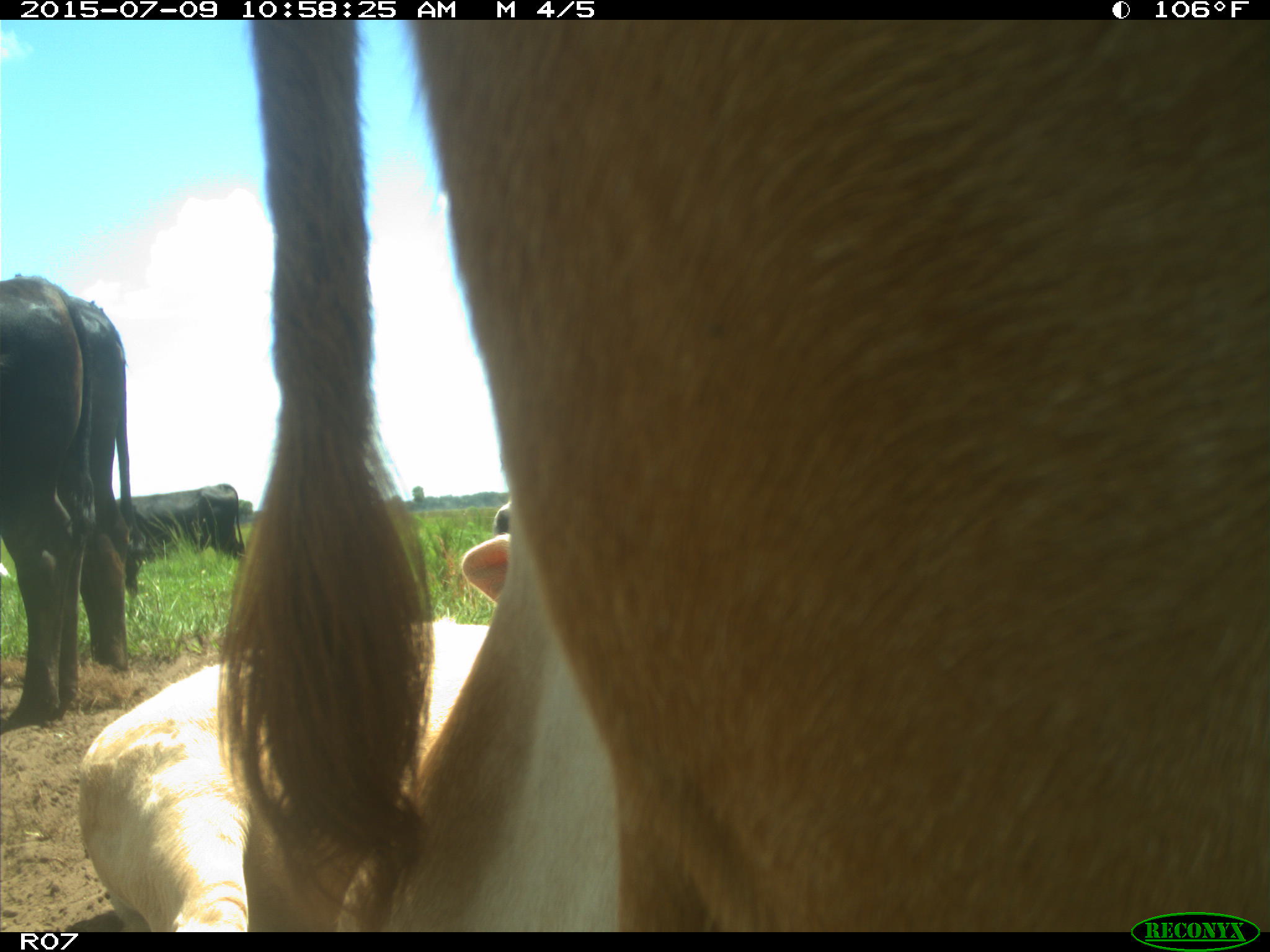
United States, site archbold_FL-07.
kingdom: Animalia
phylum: Chordata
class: Mammalia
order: Artiodactyla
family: Bovidae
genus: Bos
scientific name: Bos taurus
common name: domestic cow